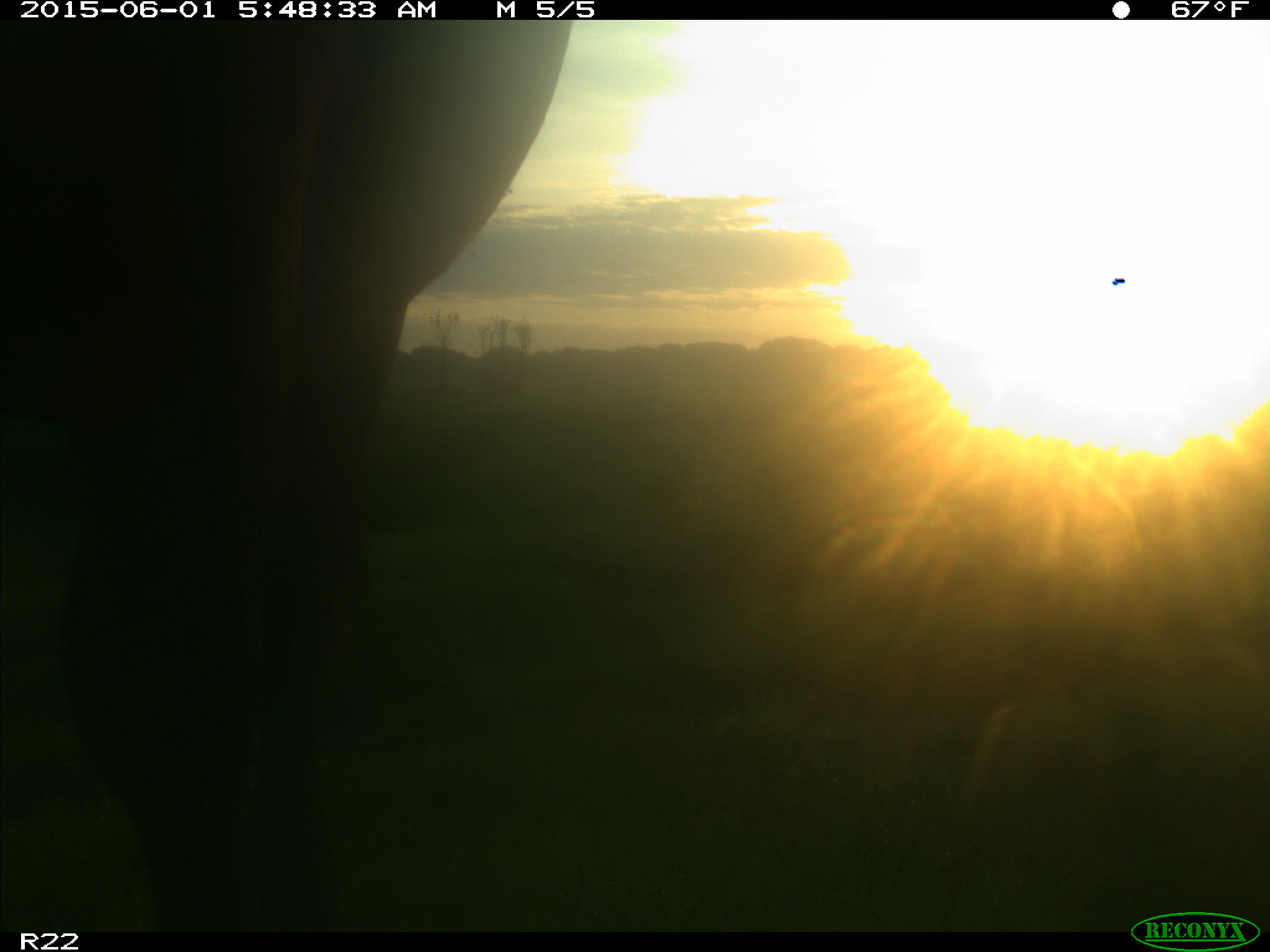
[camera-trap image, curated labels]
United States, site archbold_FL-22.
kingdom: Animalia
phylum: Chordata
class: Mammalia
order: Artiodactyla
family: Bovidae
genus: Bos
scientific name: Bos taurus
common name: domestic cow